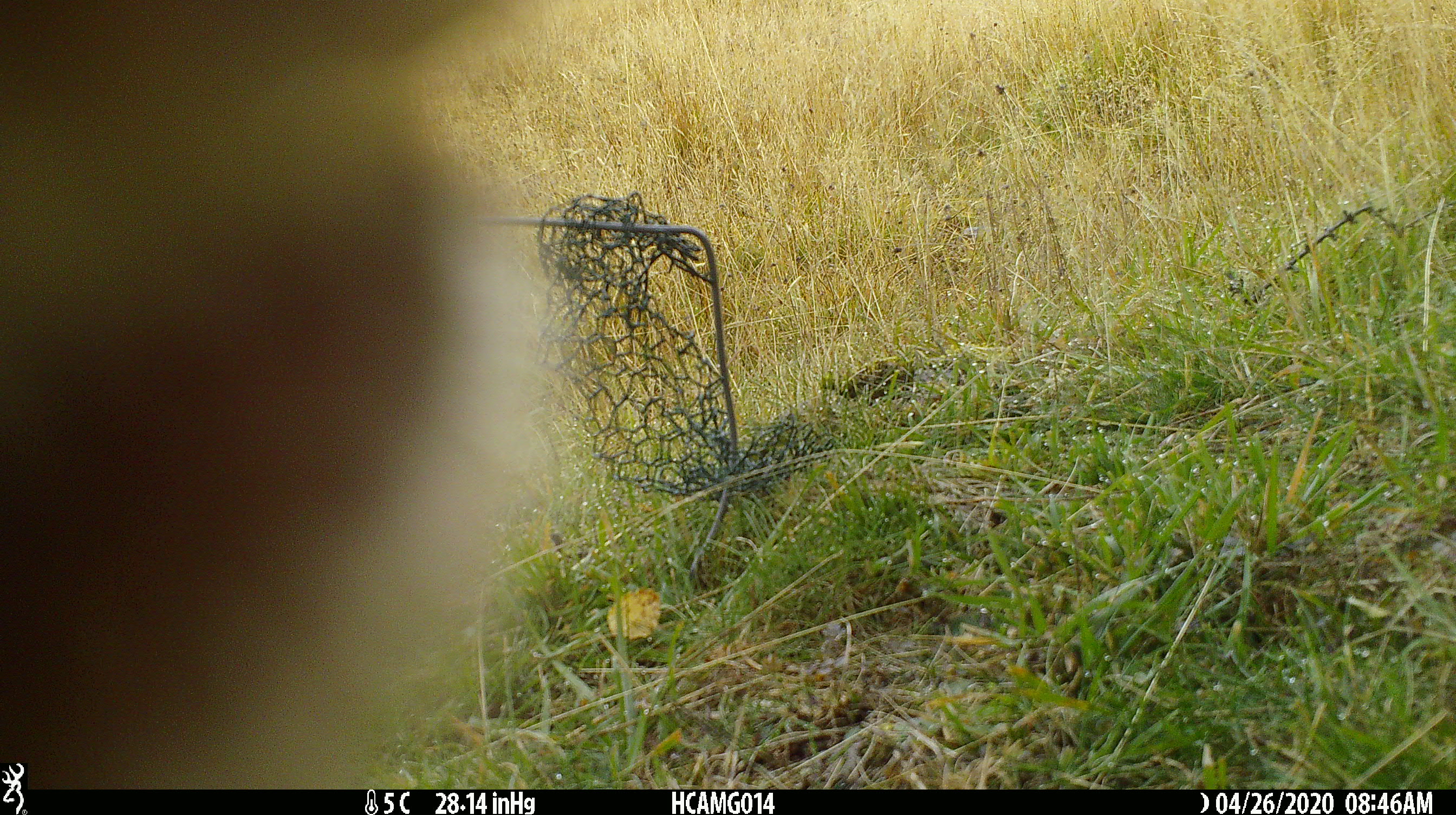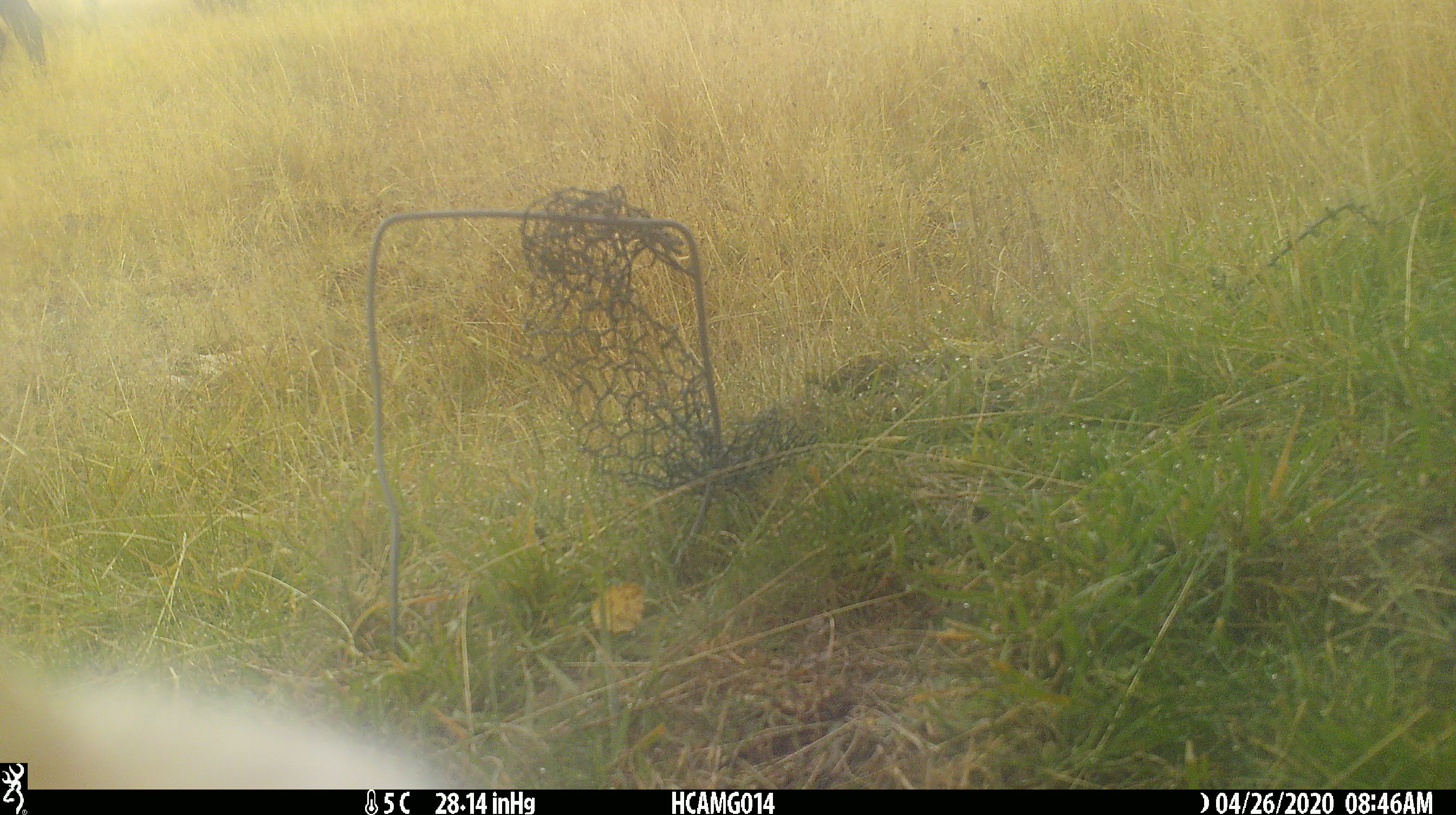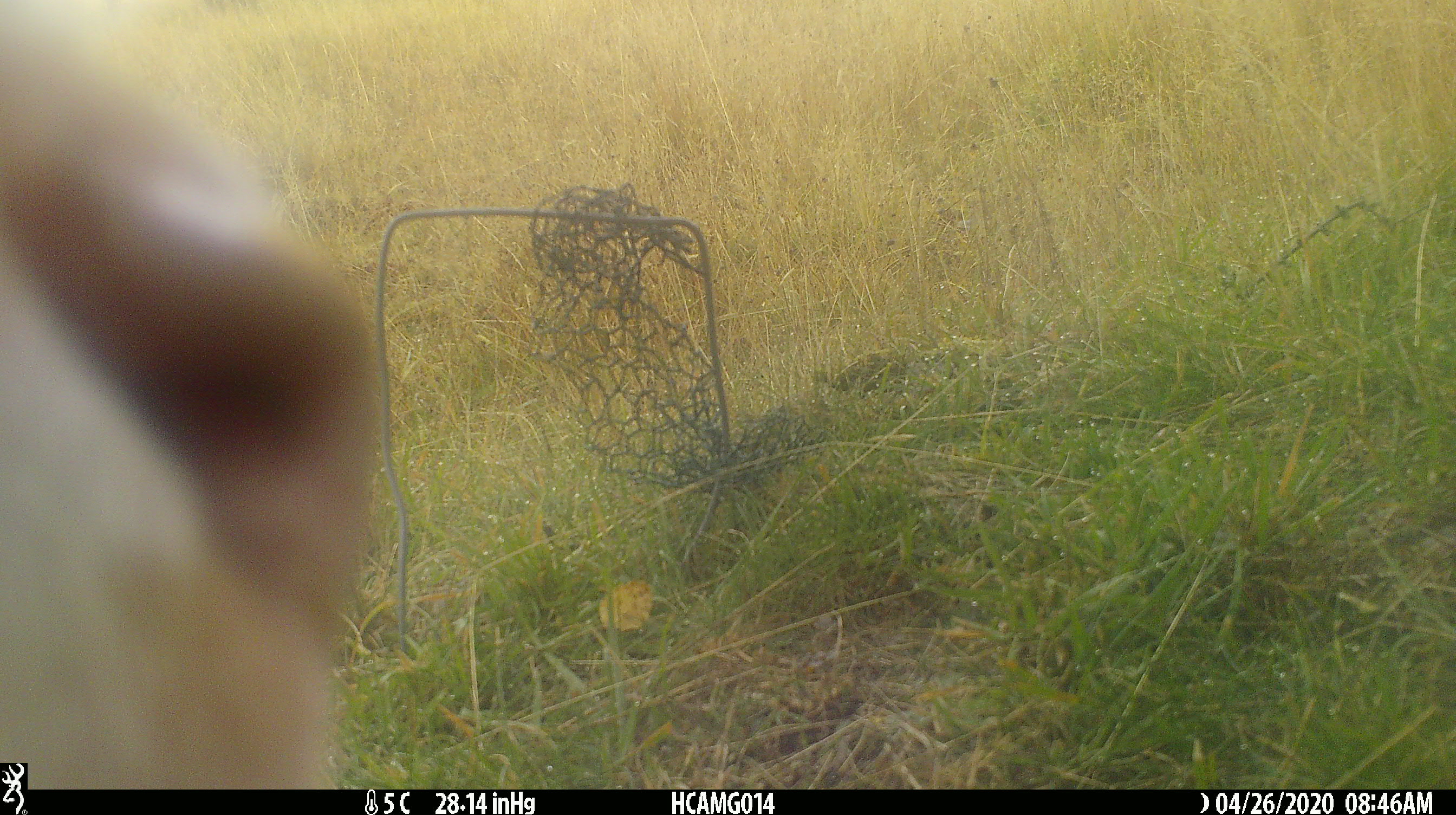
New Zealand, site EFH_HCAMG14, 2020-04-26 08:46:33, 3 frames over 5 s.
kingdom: Animalia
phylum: Chordata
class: Mammalia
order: Artiodactyla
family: Bovidae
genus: Bos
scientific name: Bos taurus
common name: domestic cow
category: cow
Cow (domestic cow) (Bos taurus).